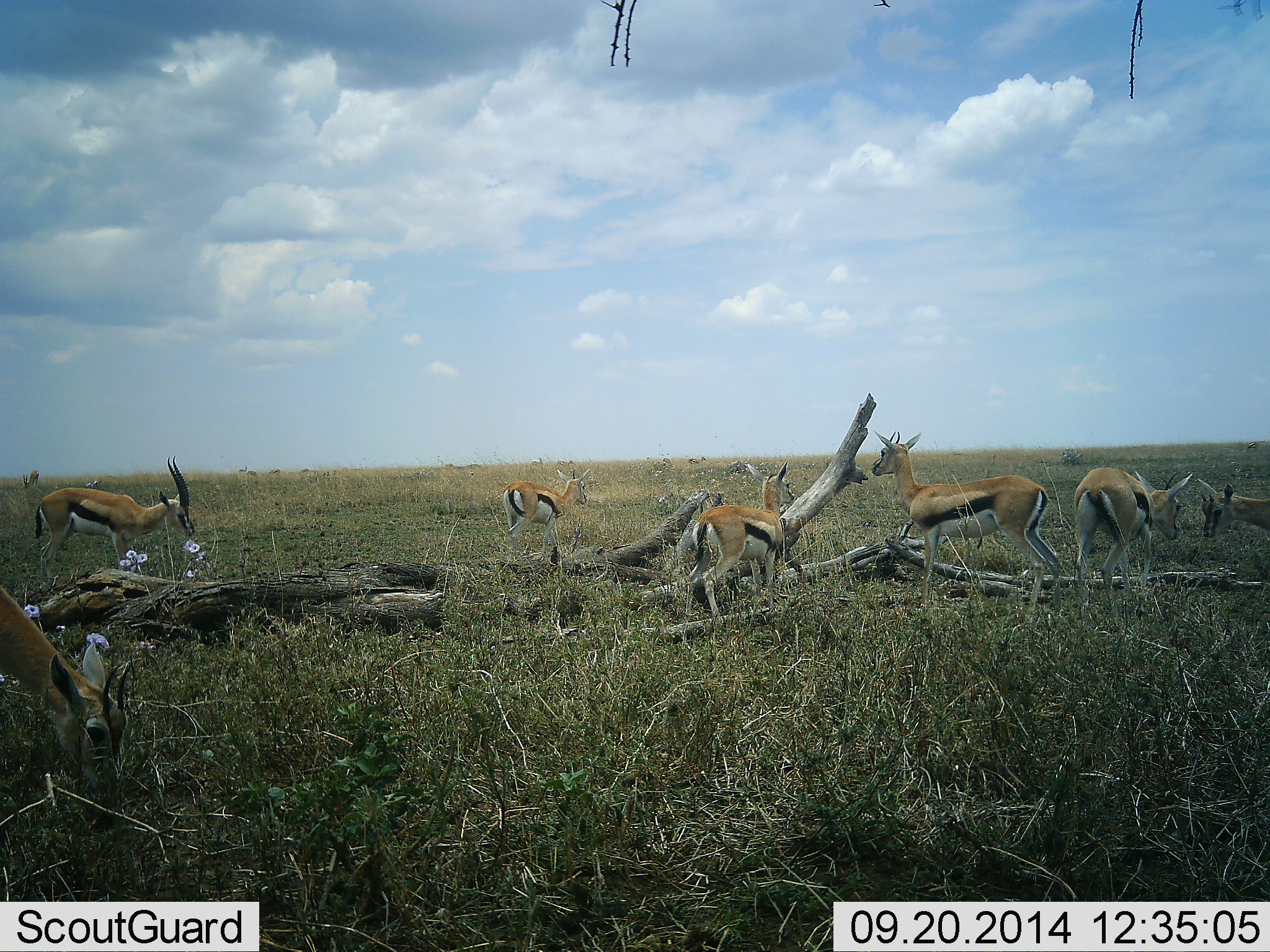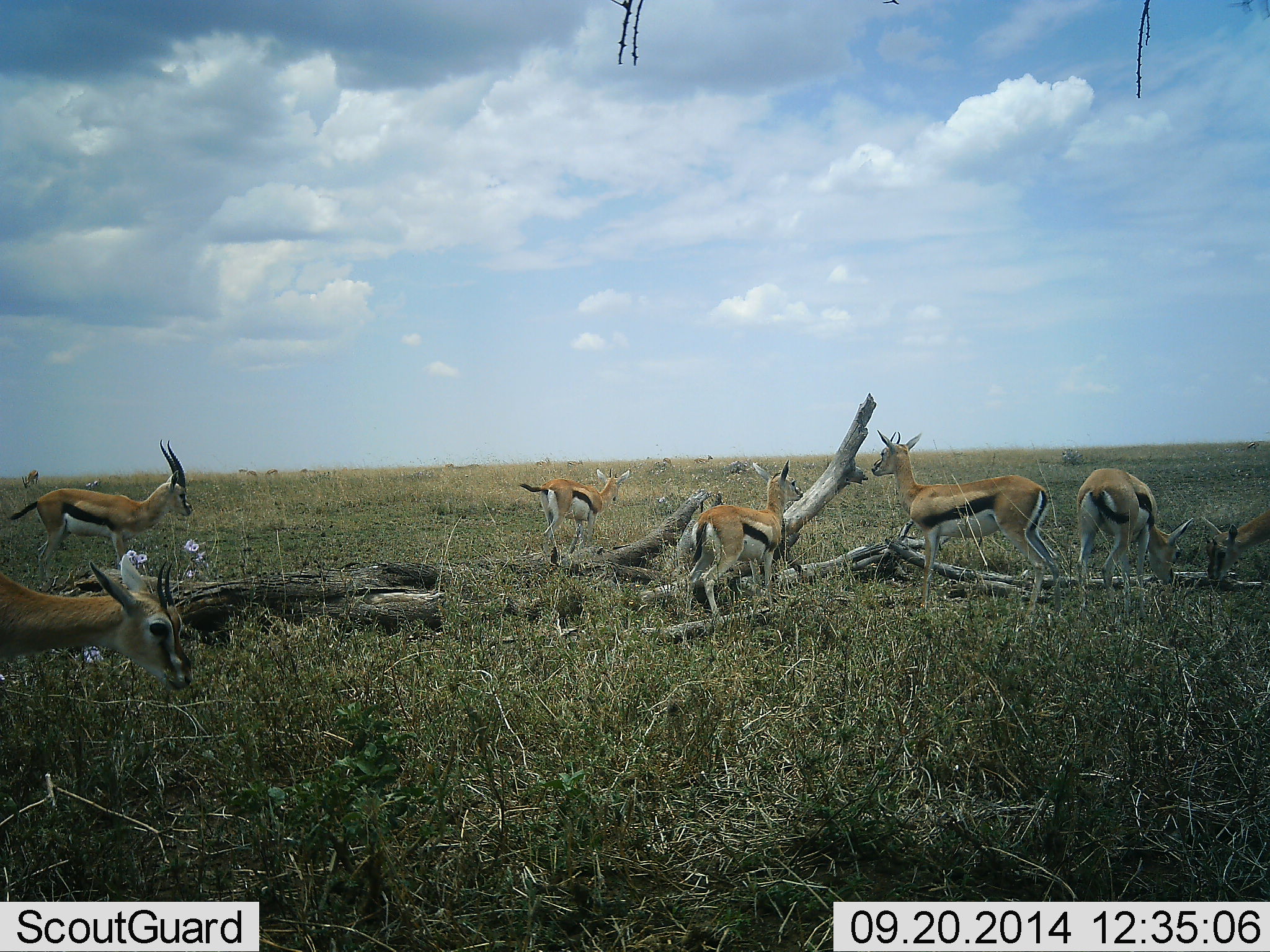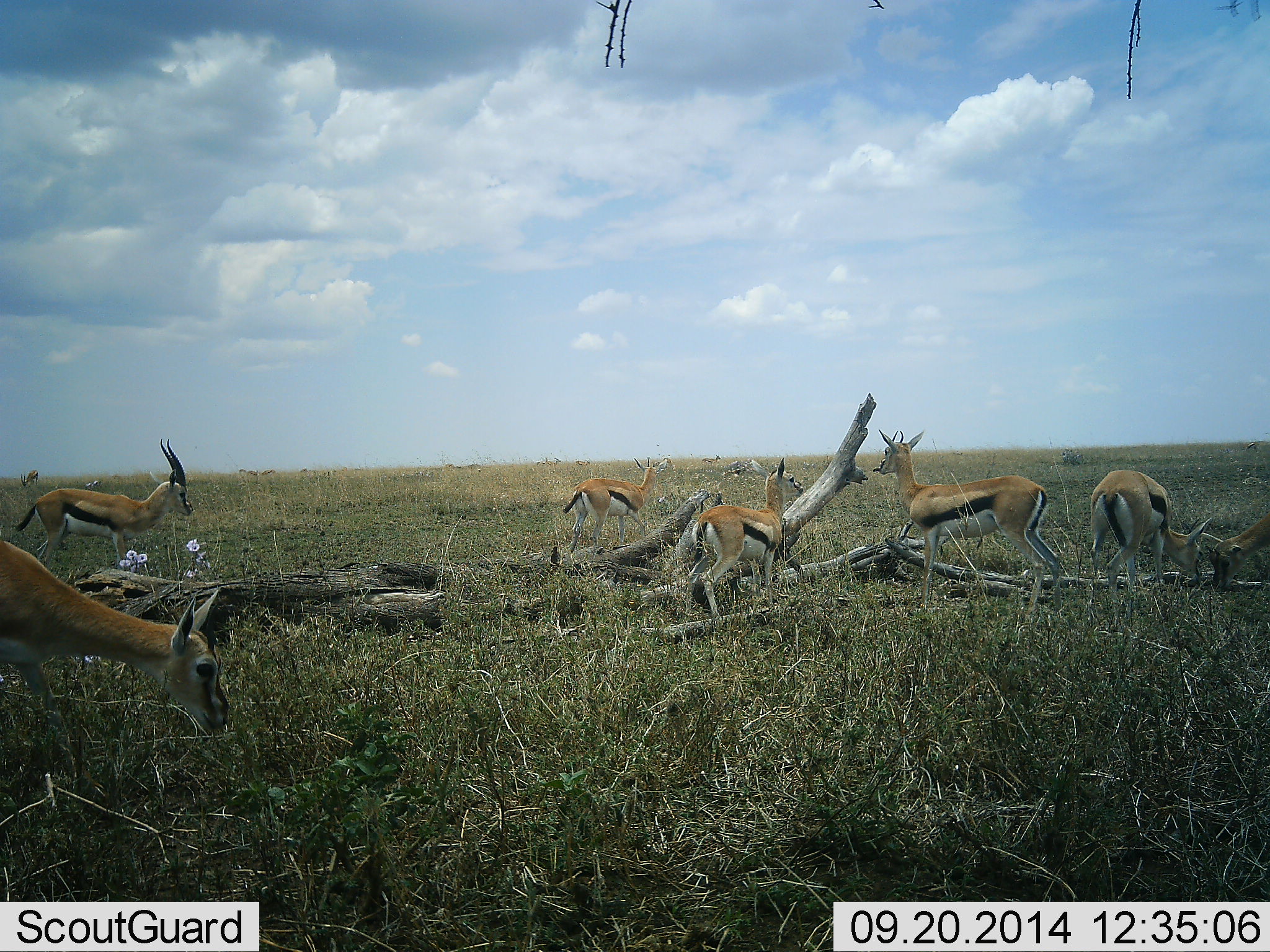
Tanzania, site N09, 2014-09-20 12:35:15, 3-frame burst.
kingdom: Animalia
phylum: Chordata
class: Mammalia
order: Artiodactyla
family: Bovidae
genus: Eudorcas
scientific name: Eudorcas thomsonii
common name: thomson's gazelle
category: gazellethomsons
Gazellethomsons (thomson's gazelle) (Eudorcas thomsonii), count 8. Behavior (volunteer vote fractions): standing 90%, resting 10%, moving 90%, interacting 30%. Young present (vote fraction): 30%. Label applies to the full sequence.